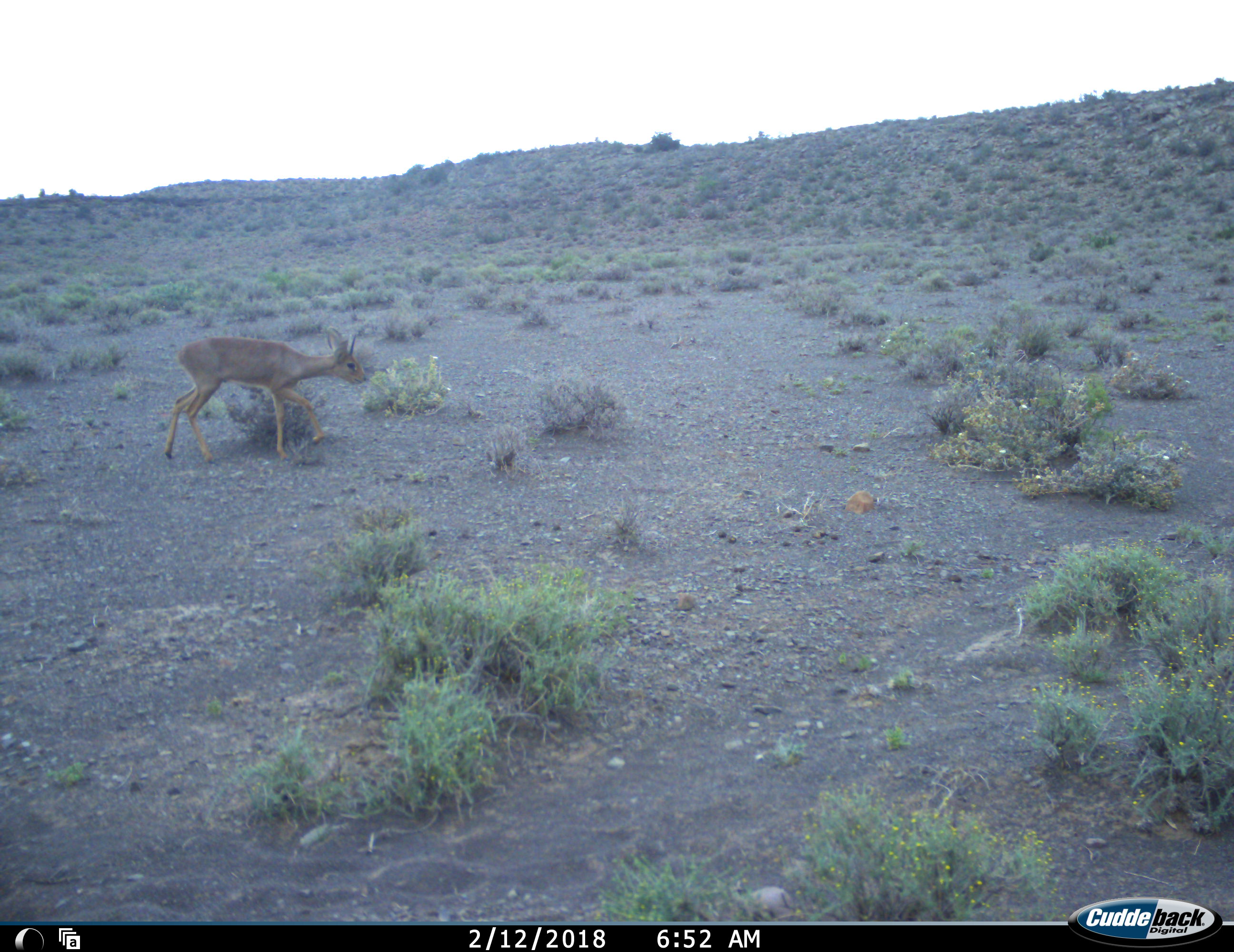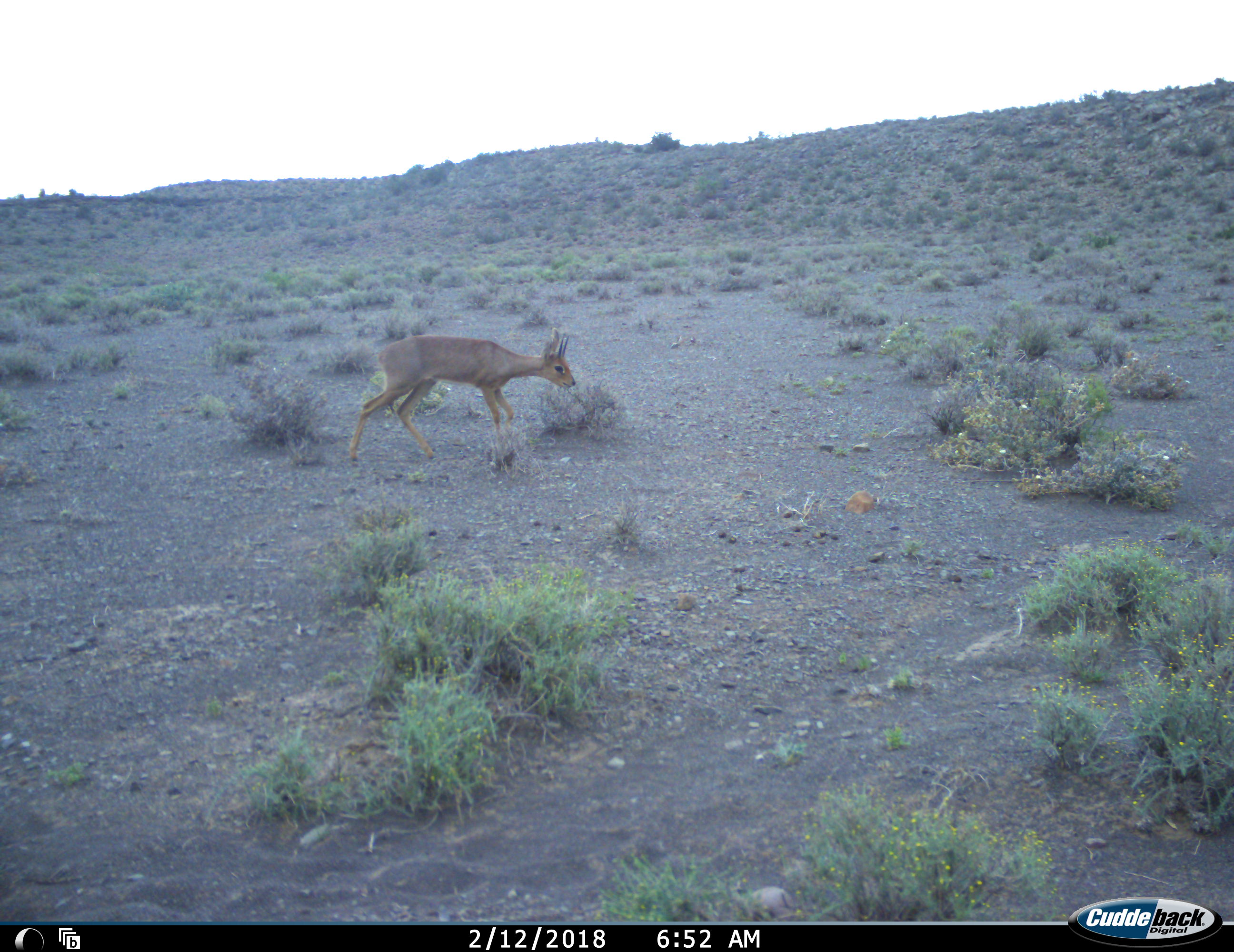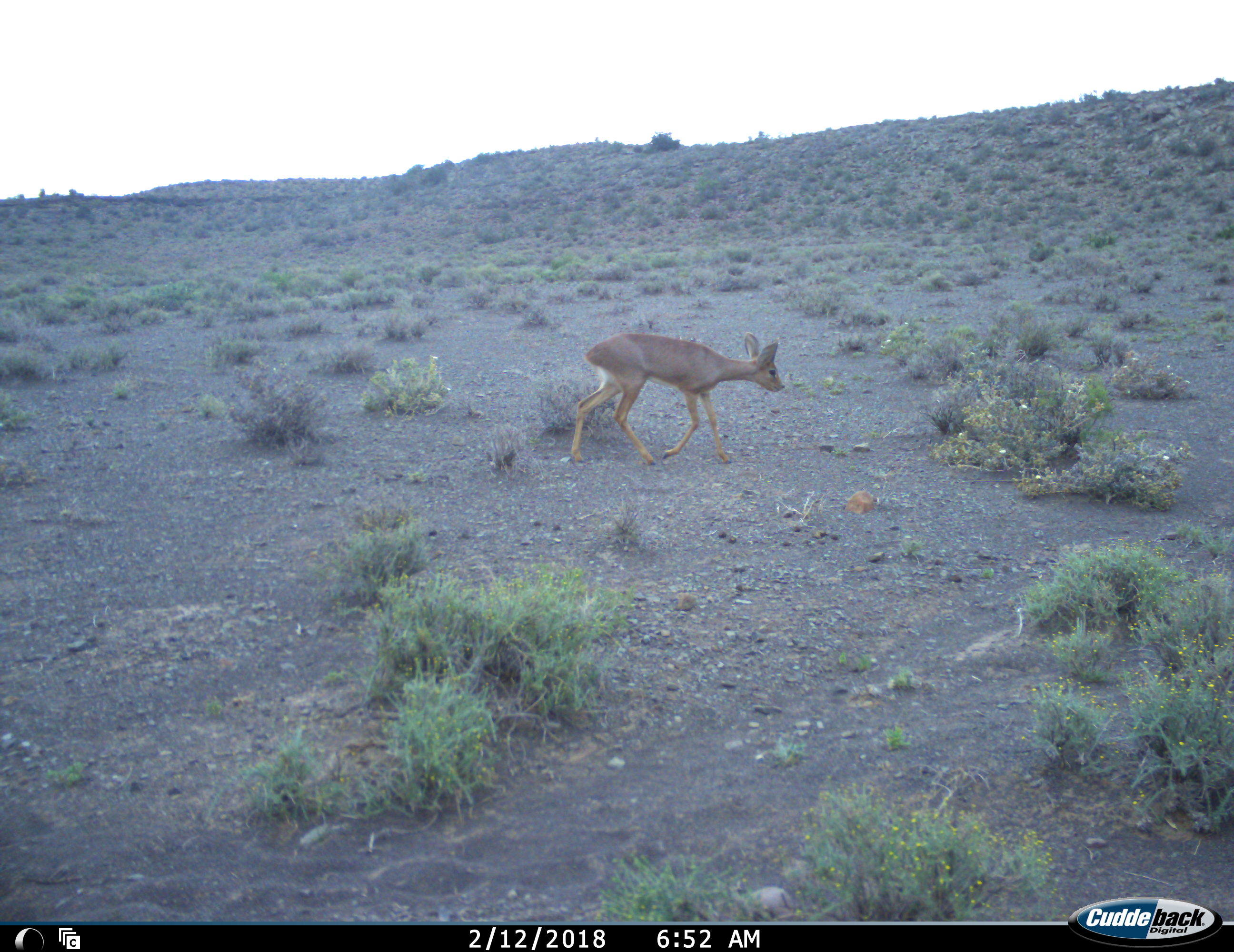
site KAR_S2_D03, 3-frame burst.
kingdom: Animalia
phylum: Chordata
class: Mammalia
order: Artiodactyla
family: Bovidae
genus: Raphicerus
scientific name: Raphicerus campestris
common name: steenbok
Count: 1.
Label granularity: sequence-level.